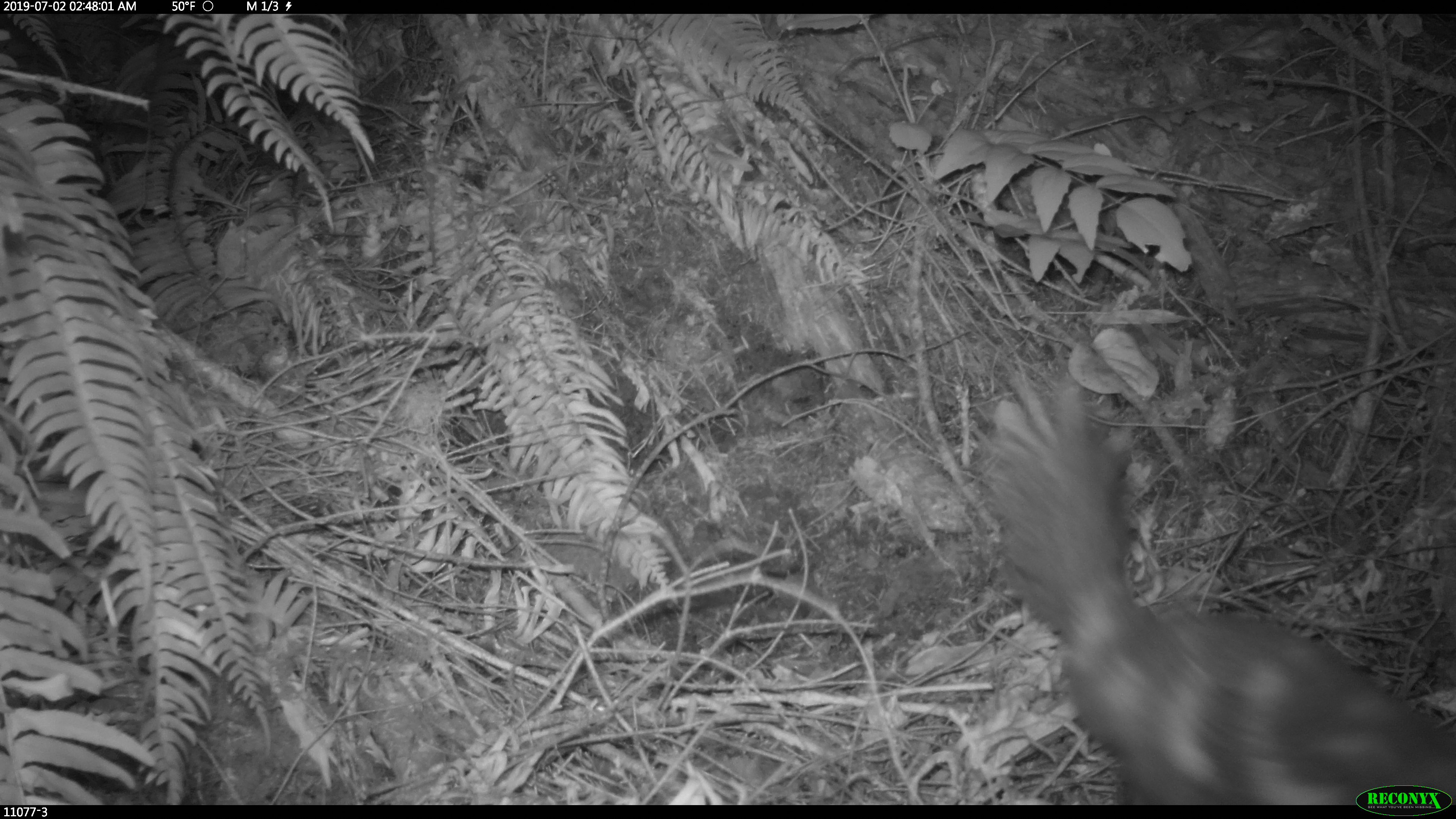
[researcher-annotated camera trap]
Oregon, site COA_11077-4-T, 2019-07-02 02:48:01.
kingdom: Animalia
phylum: Chordata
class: Mammalia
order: Carnivora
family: Mephitidae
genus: Spilogale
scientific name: Spilogale gracilis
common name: western spotted skunk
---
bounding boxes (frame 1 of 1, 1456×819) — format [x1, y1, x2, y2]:
western spotted skunk: [992, 396, 1452, 784]